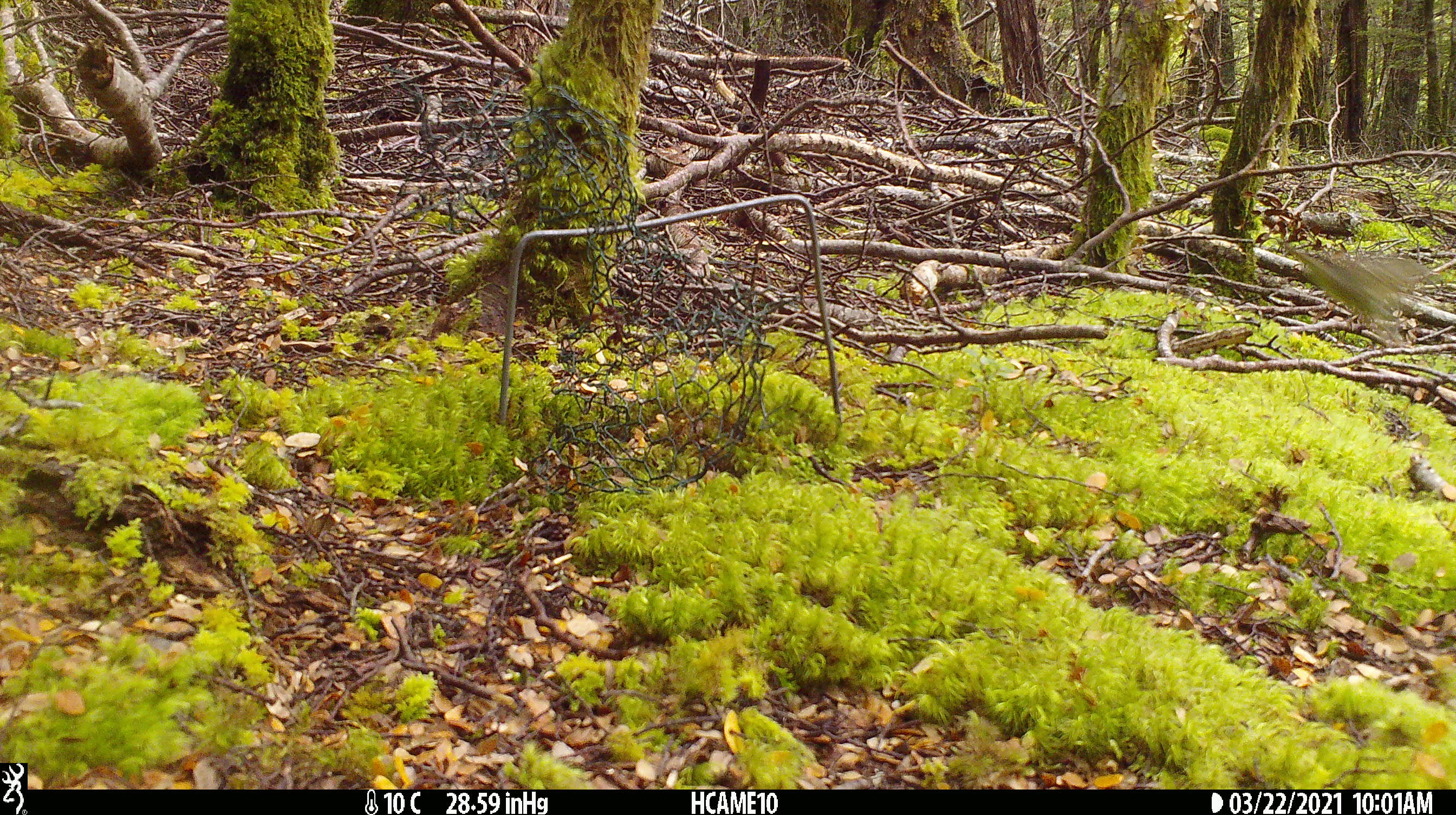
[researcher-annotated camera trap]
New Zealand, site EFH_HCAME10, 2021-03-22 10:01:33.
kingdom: Animalia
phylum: Chordata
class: Aves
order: Passeriformes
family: Turdidae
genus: Turdus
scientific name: Turdus philomelos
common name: song thrush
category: thrush